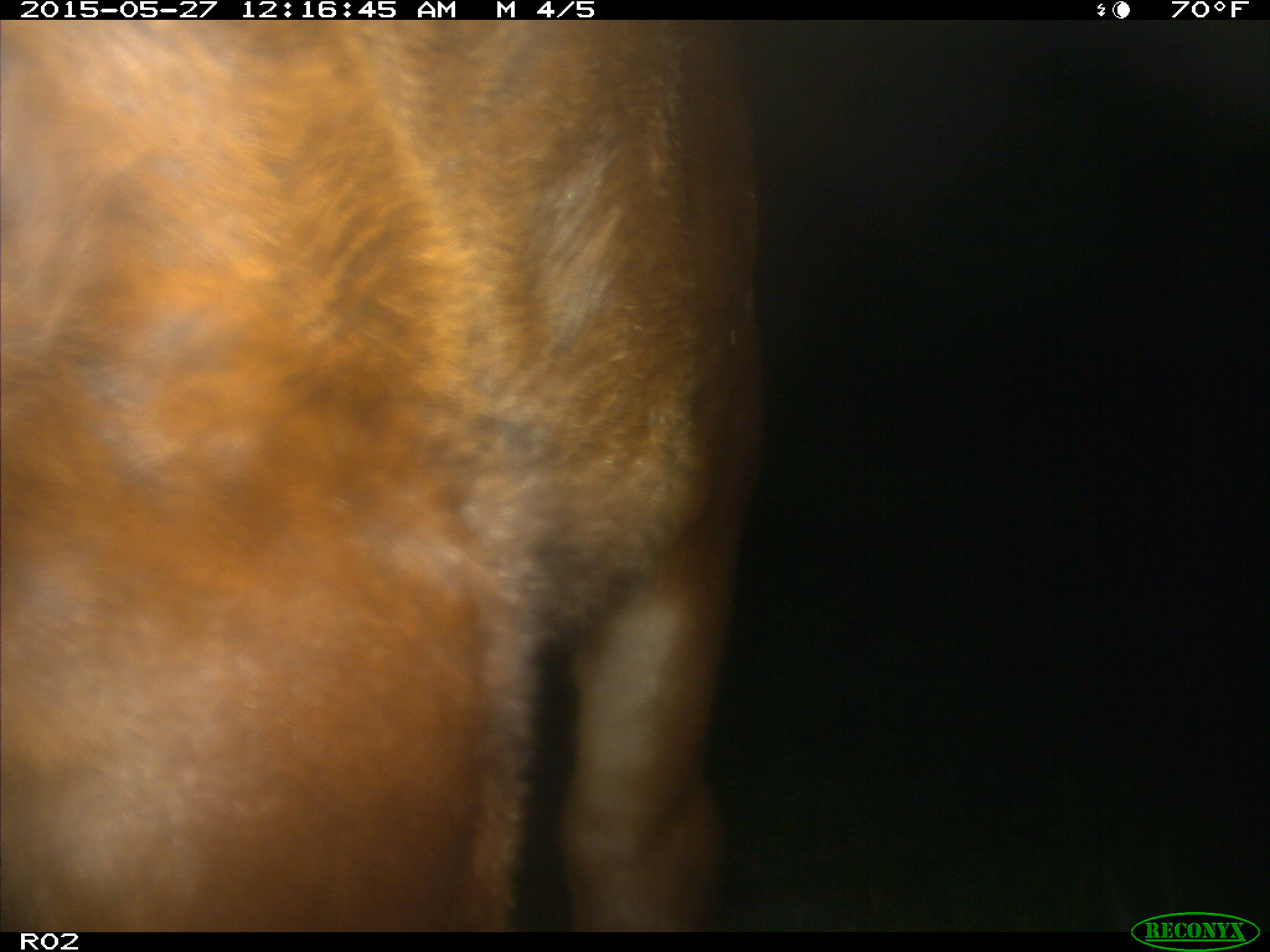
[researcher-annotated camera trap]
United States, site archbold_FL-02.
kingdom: Animalia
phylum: Chordata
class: Mammalia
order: Artiodactyla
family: Bovidae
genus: Bos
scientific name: Bos taurus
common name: domestic cow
Bos taurus (domestic cow).